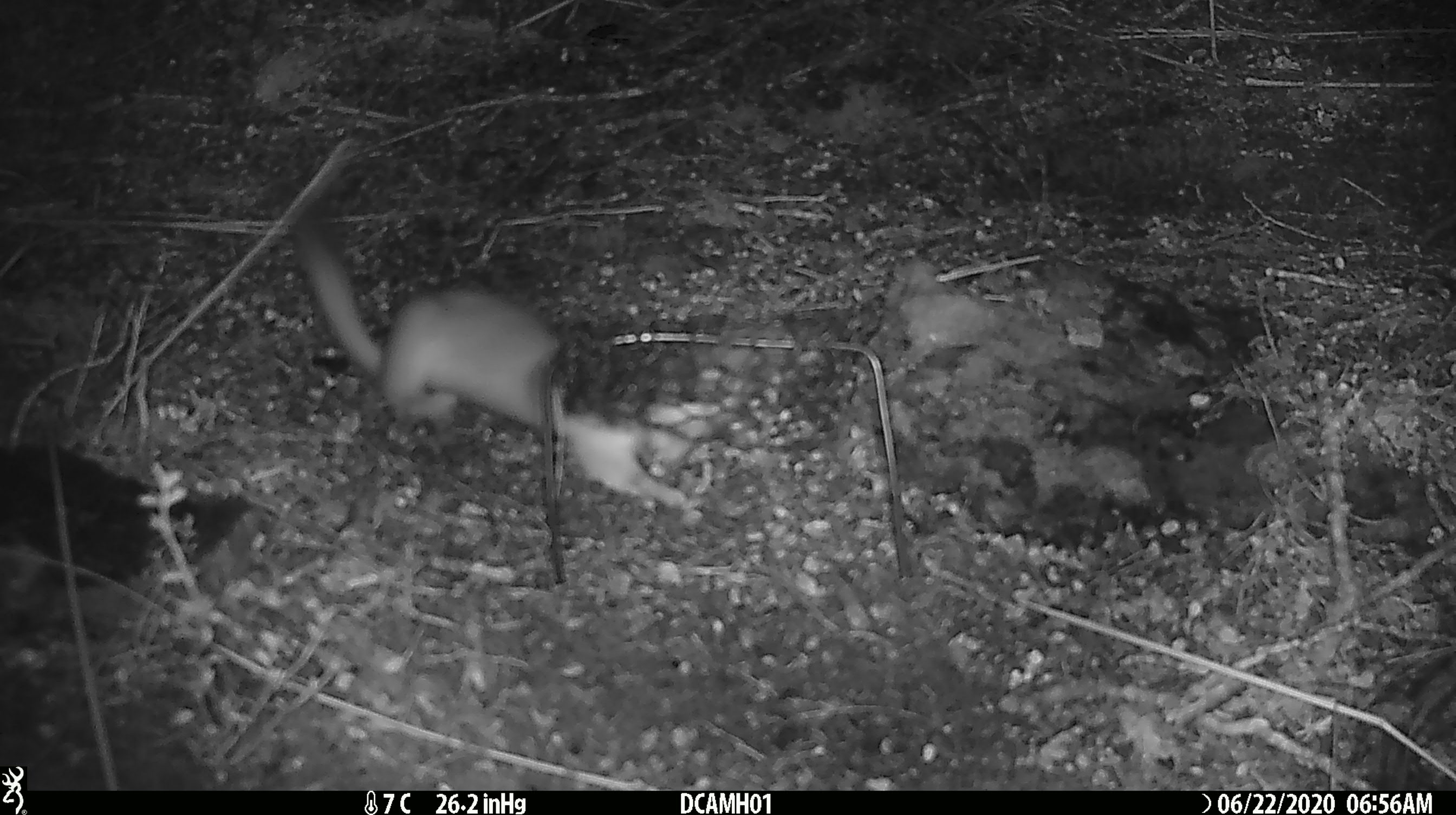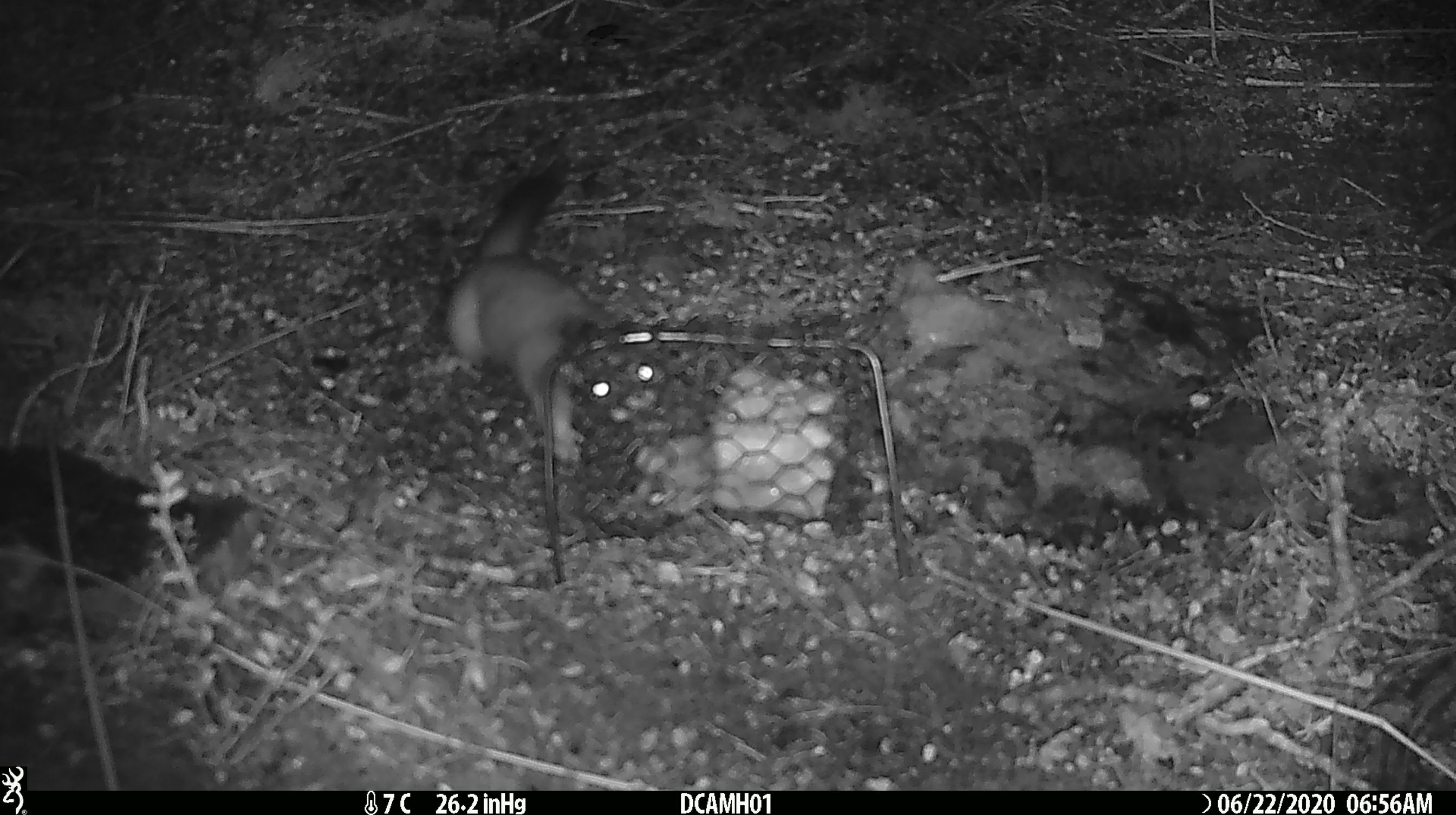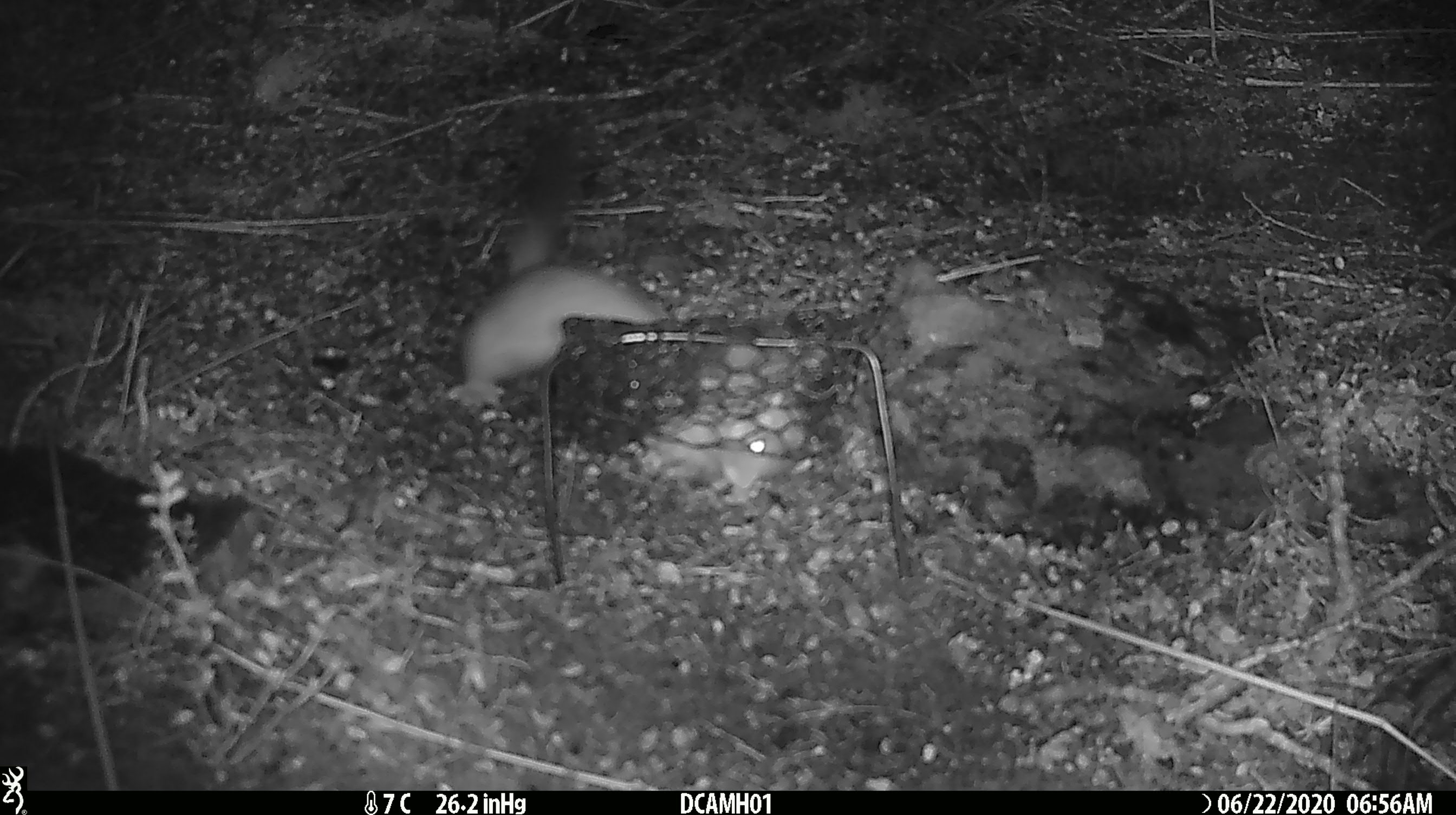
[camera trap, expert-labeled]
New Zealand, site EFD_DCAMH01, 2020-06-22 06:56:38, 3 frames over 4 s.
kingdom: Animalia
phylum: Chordata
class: Mammalia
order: Carnivora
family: Mustelidae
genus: Mustela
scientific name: Mustela erminea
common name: stoat